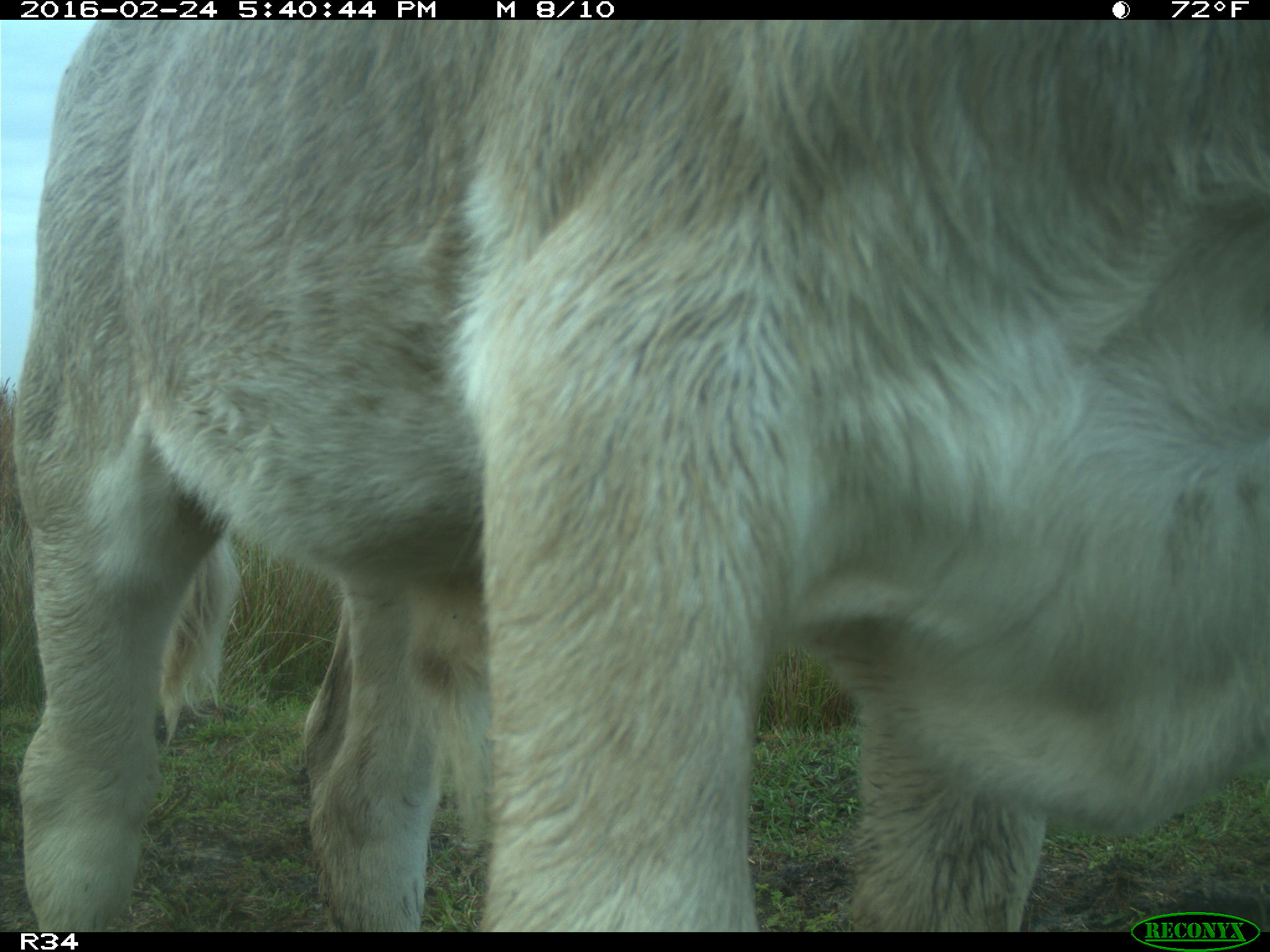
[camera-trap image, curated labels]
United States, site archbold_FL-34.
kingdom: Animalia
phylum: Chordata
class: Mammalia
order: Artiodactyla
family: Bovidae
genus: Bos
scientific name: Bos taurus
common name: domestic cow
Bos taurus (domestic cow).